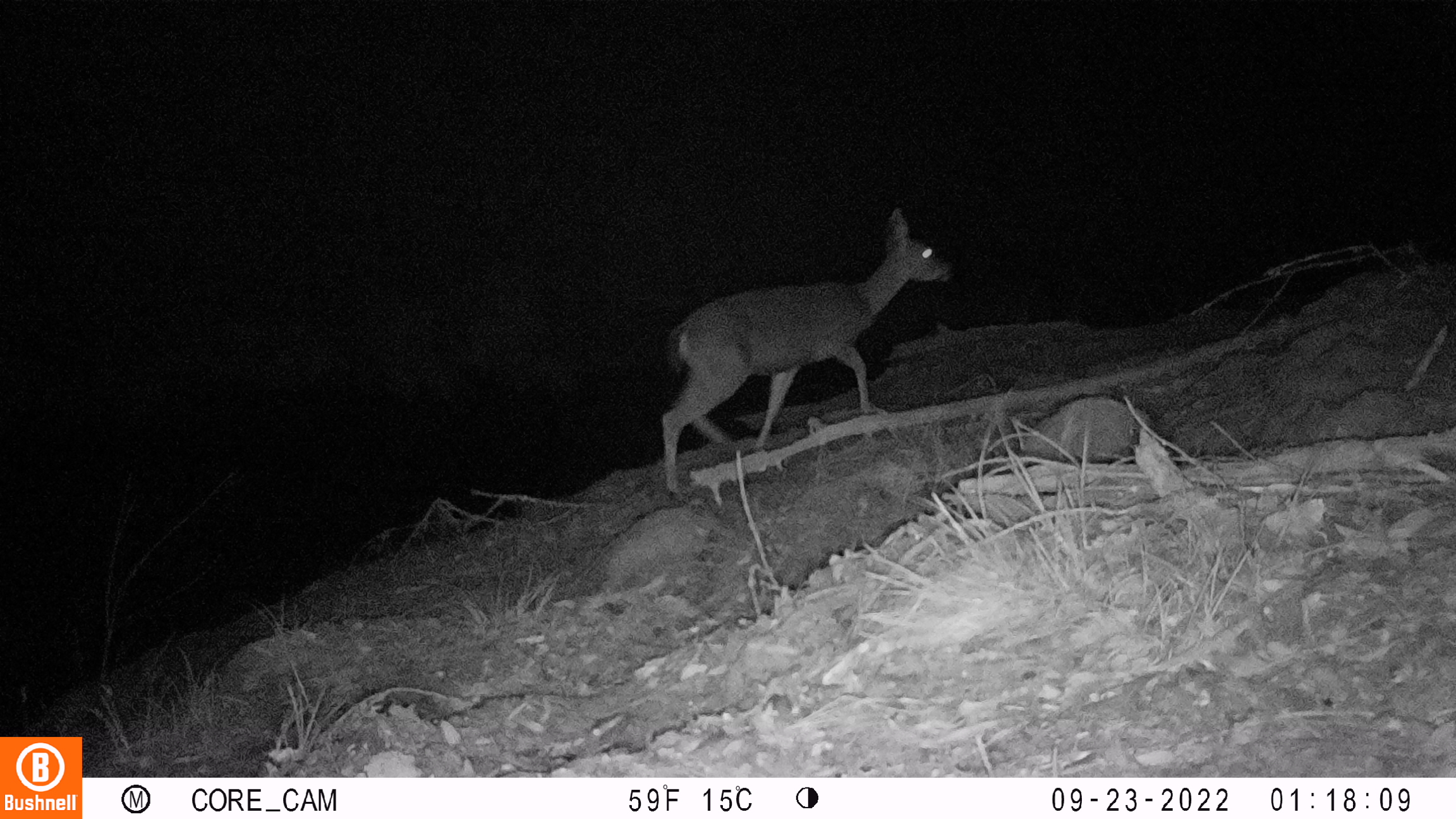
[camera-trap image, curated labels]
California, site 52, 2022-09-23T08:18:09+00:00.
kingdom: Animalia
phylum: Chordata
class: Mammalia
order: Artiodactyla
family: Cervidae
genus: Odocoileus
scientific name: Odocoileus hemionus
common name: mule deer